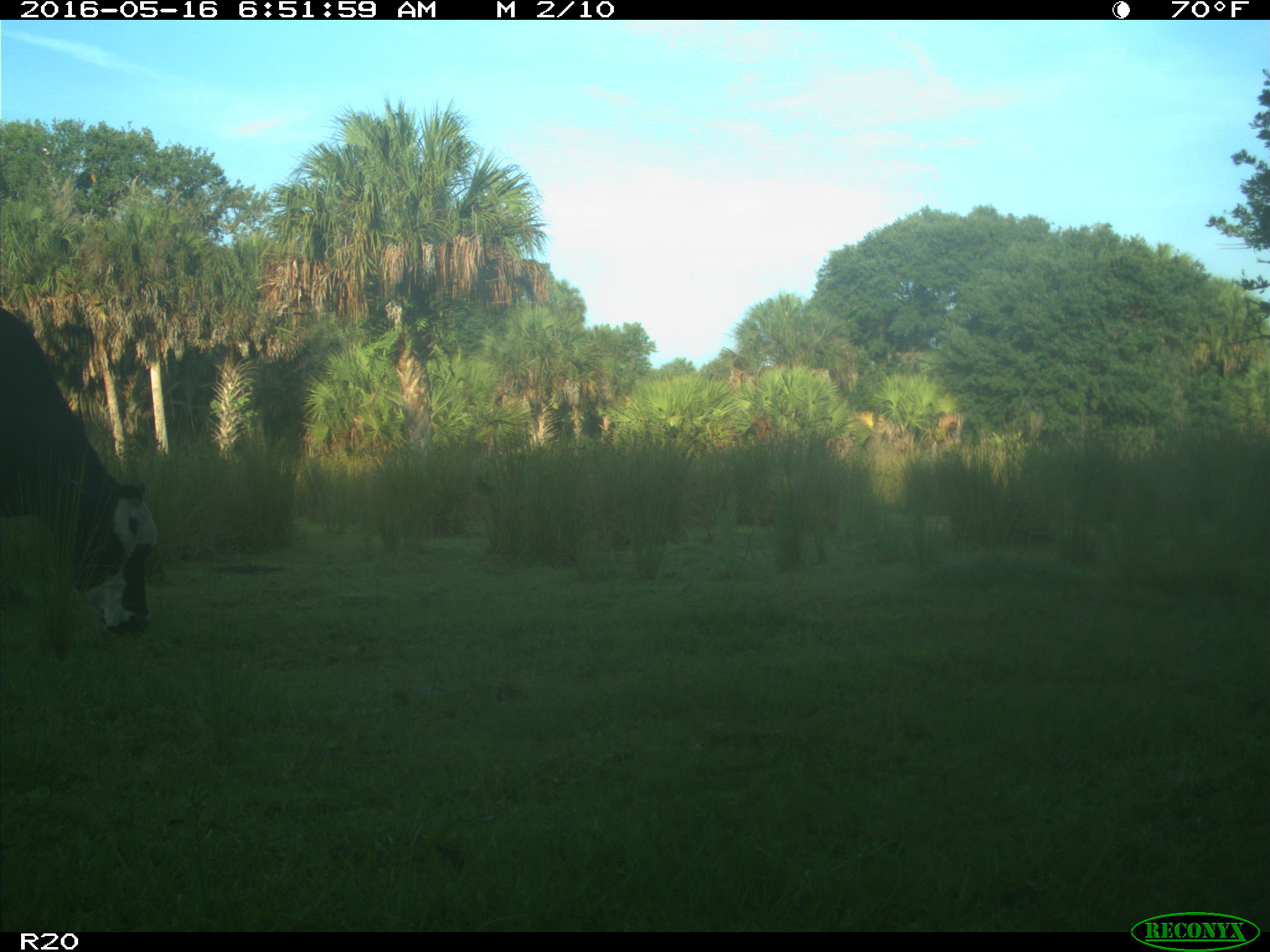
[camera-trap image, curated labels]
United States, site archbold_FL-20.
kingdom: Animalia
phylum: Chordata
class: Mammalia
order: Artiodactyla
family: Bovidae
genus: Bos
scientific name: Bos taurus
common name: domestic cow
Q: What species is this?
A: Bos taurus (domestic cow).